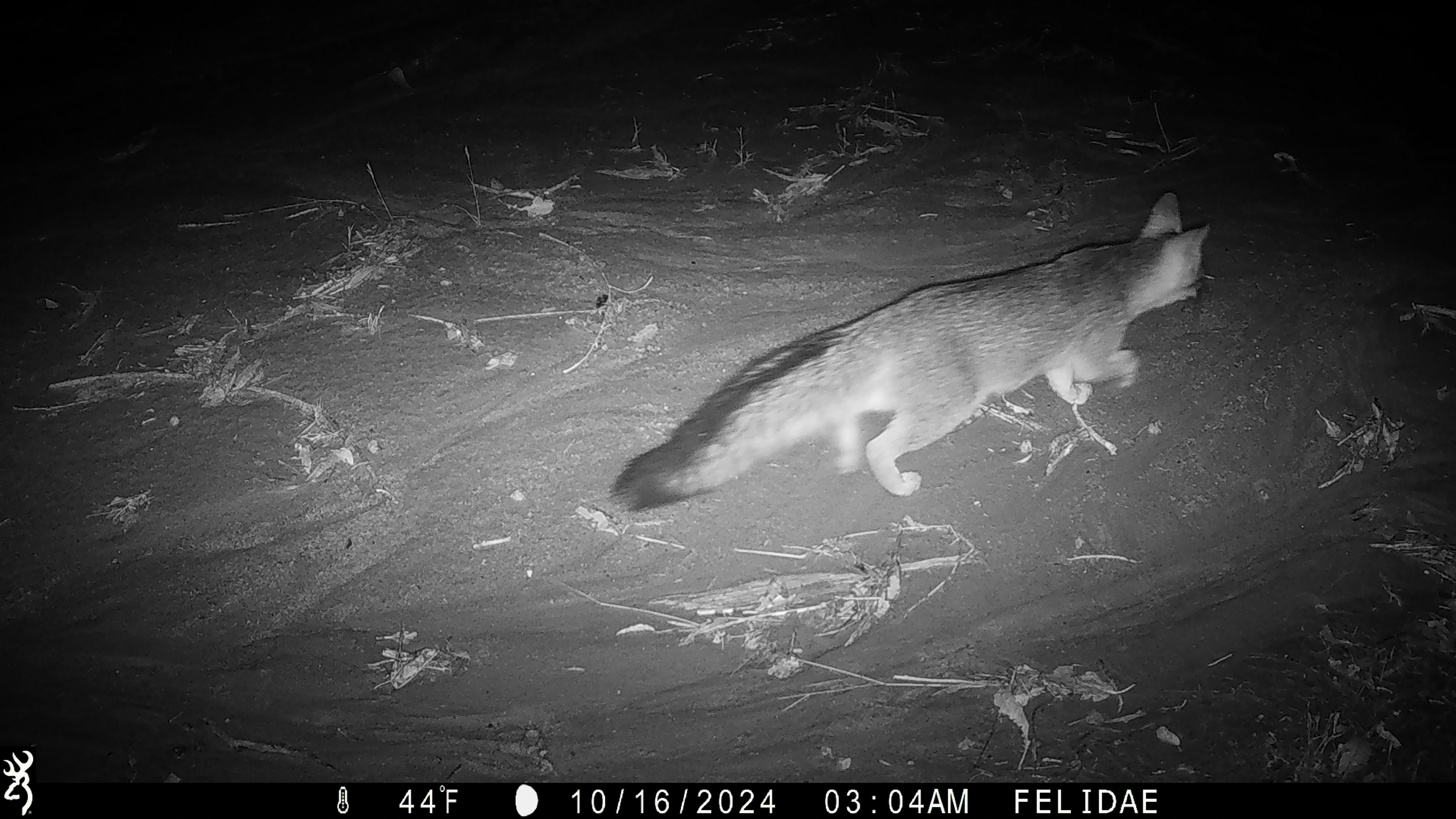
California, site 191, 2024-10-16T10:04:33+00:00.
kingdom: Animalia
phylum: Chordata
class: Mammalia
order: Carnivora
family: Canidae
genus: Urocyon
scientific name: Urocyon cinereoargenteus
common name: gray fox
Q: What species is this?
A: Gray fox (Urocyon cinereoargenteus).